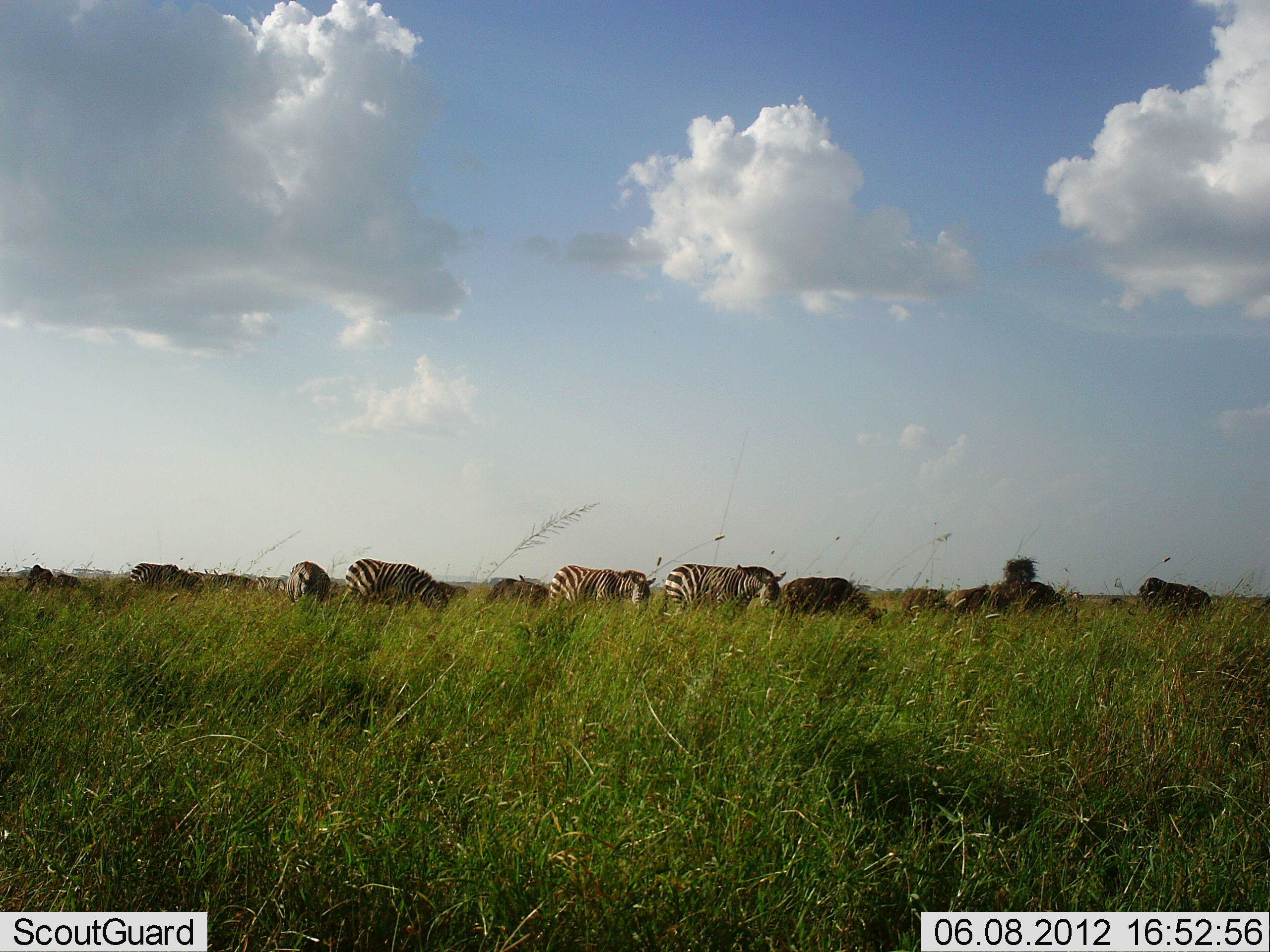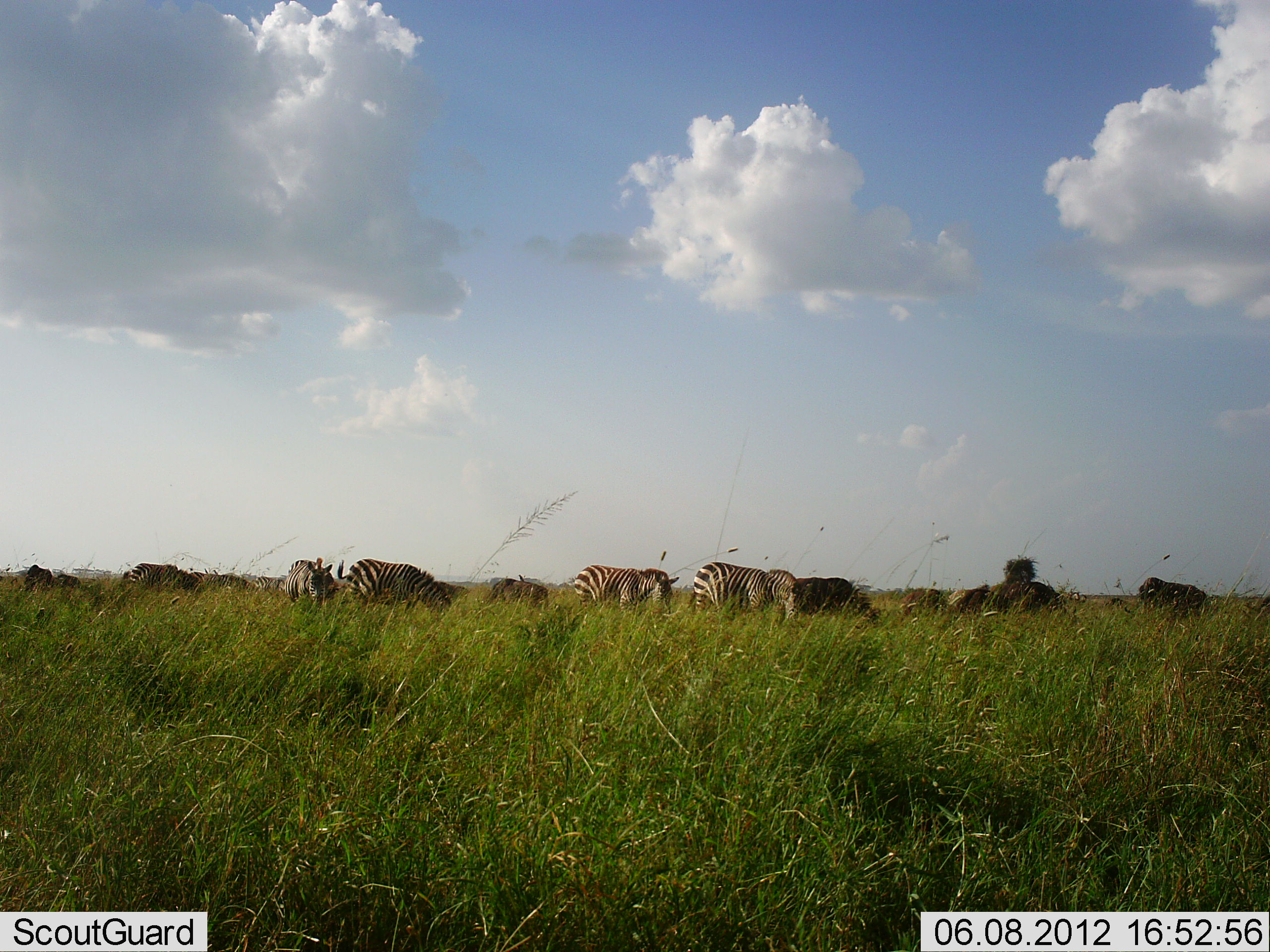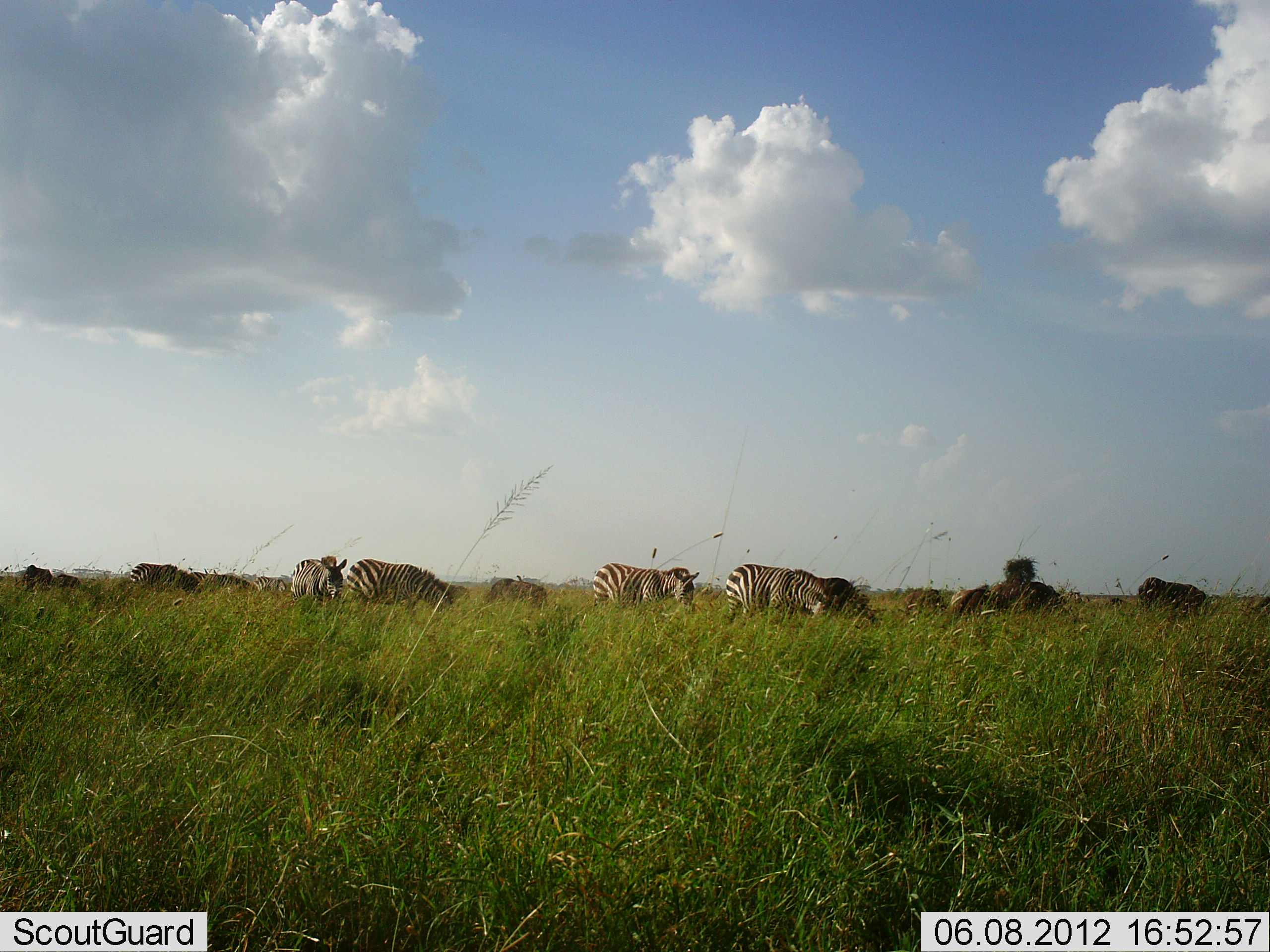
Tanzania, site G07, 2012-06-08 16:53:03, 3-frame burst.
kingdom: Animalia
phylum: Chordata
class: Mammalia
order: Artiodactyla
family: Bovidae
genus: Connochaetes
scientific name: Connochaetes taurinus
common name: blue wildebeest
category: wildebeest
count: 7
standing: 22%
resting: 0%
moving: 0%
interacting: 0%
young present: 0%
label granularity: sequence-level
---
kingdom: Animalia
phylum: Chordata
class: Mammalia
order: Perissodactyla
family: Equidae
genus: Equus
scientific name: Equus quagga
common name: plains zebra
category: zebra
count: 6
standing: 40%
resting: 0%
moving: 40%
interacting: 5%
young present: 5%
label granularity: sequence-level